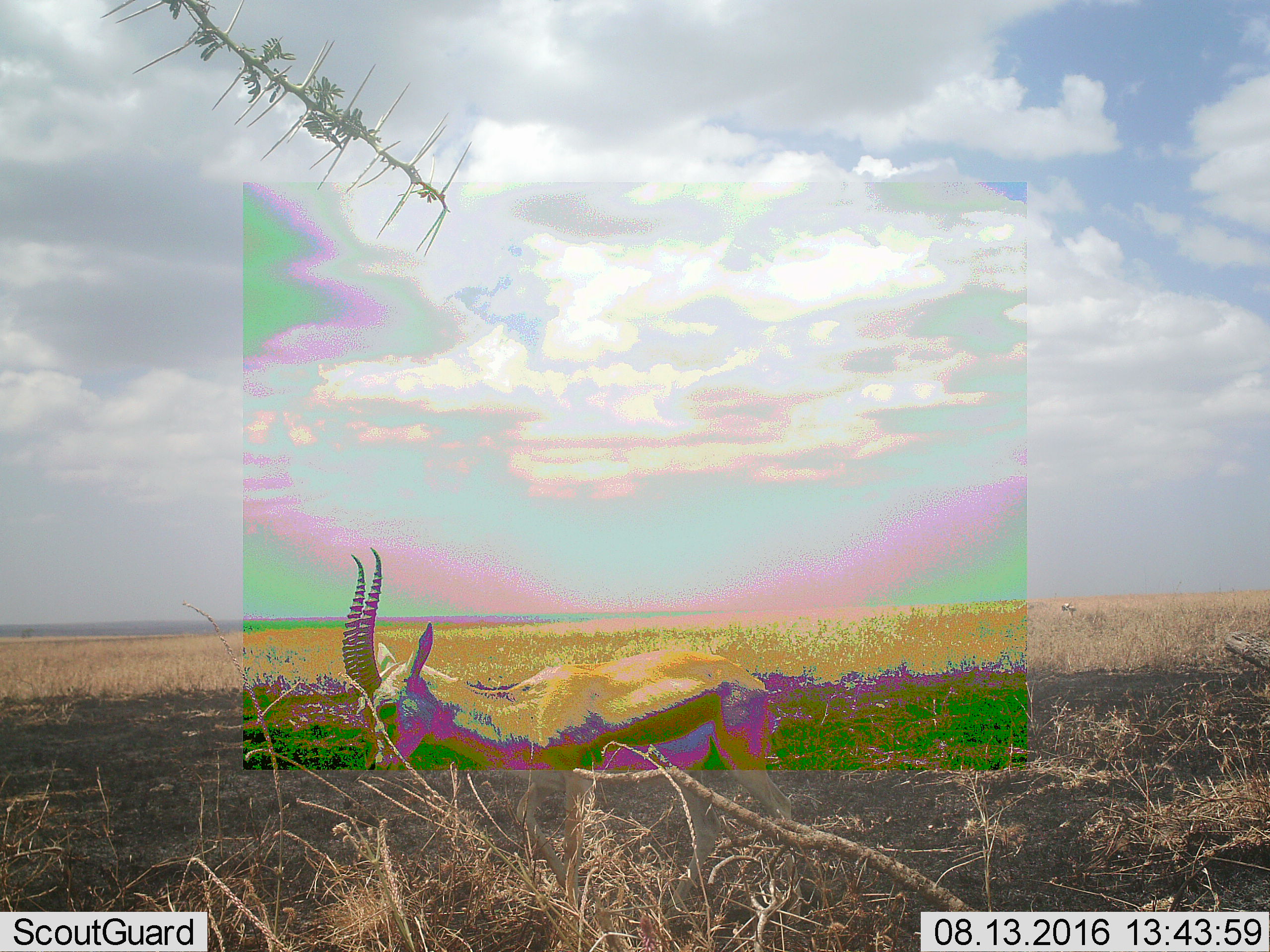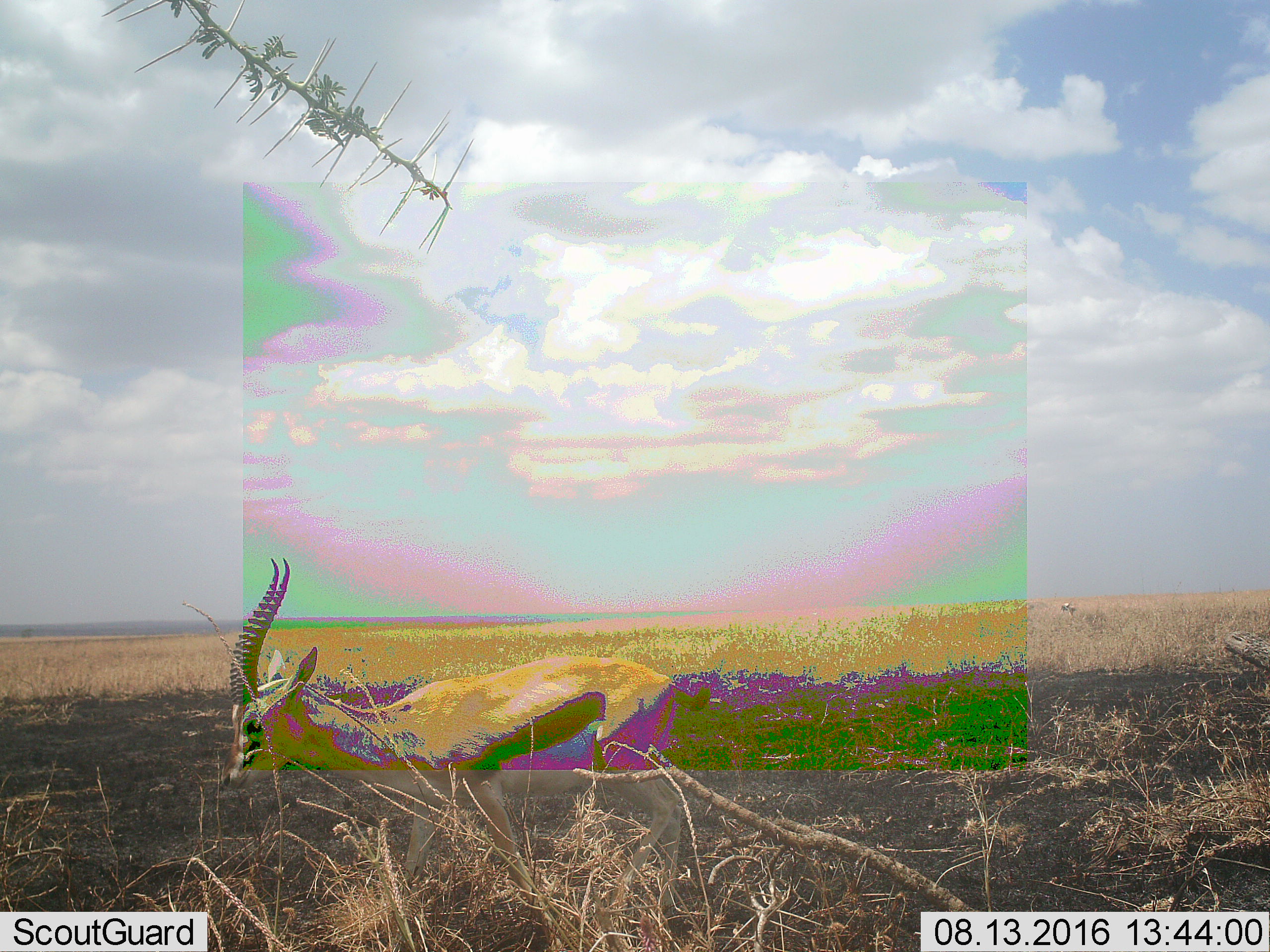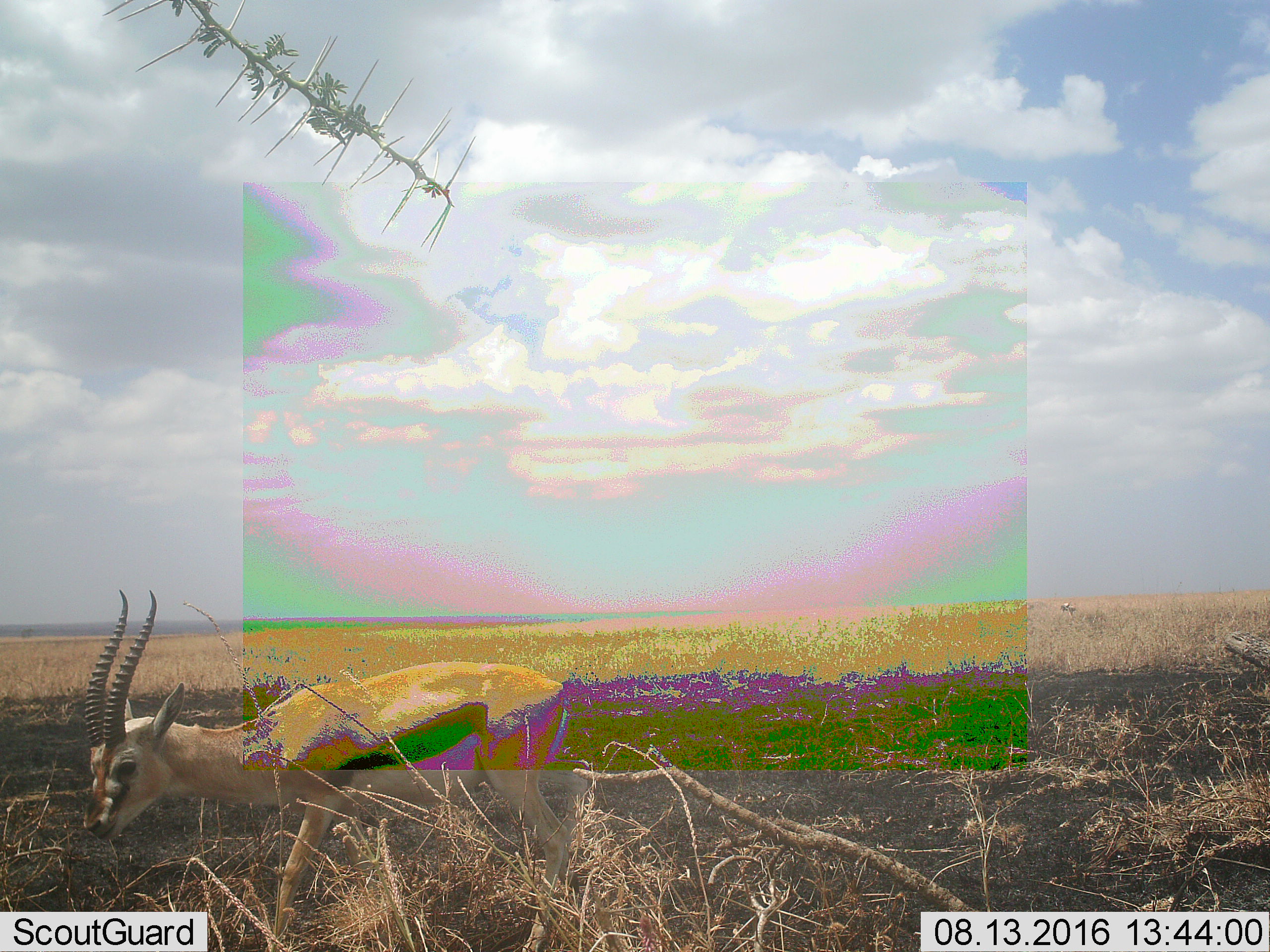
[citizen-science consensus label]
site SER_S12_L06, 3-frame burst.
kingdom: Animalia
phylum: Chordata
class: Mammalia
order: Artiodactyla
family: Bovidae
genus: Eudorcas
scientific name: Eudorcas thomsonii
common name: thomson's gazelle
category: gazellethomsons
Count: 1.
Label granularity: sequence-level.